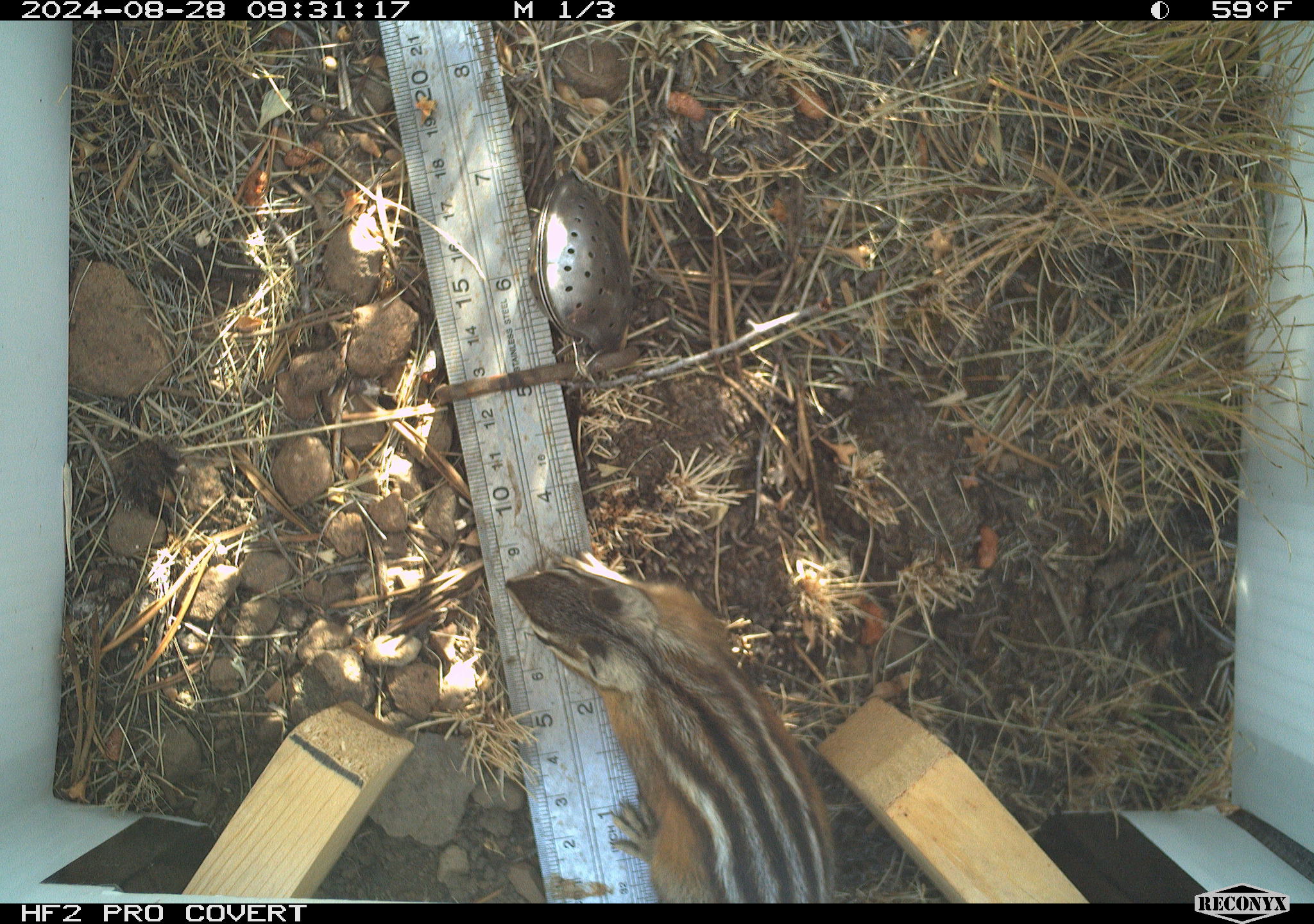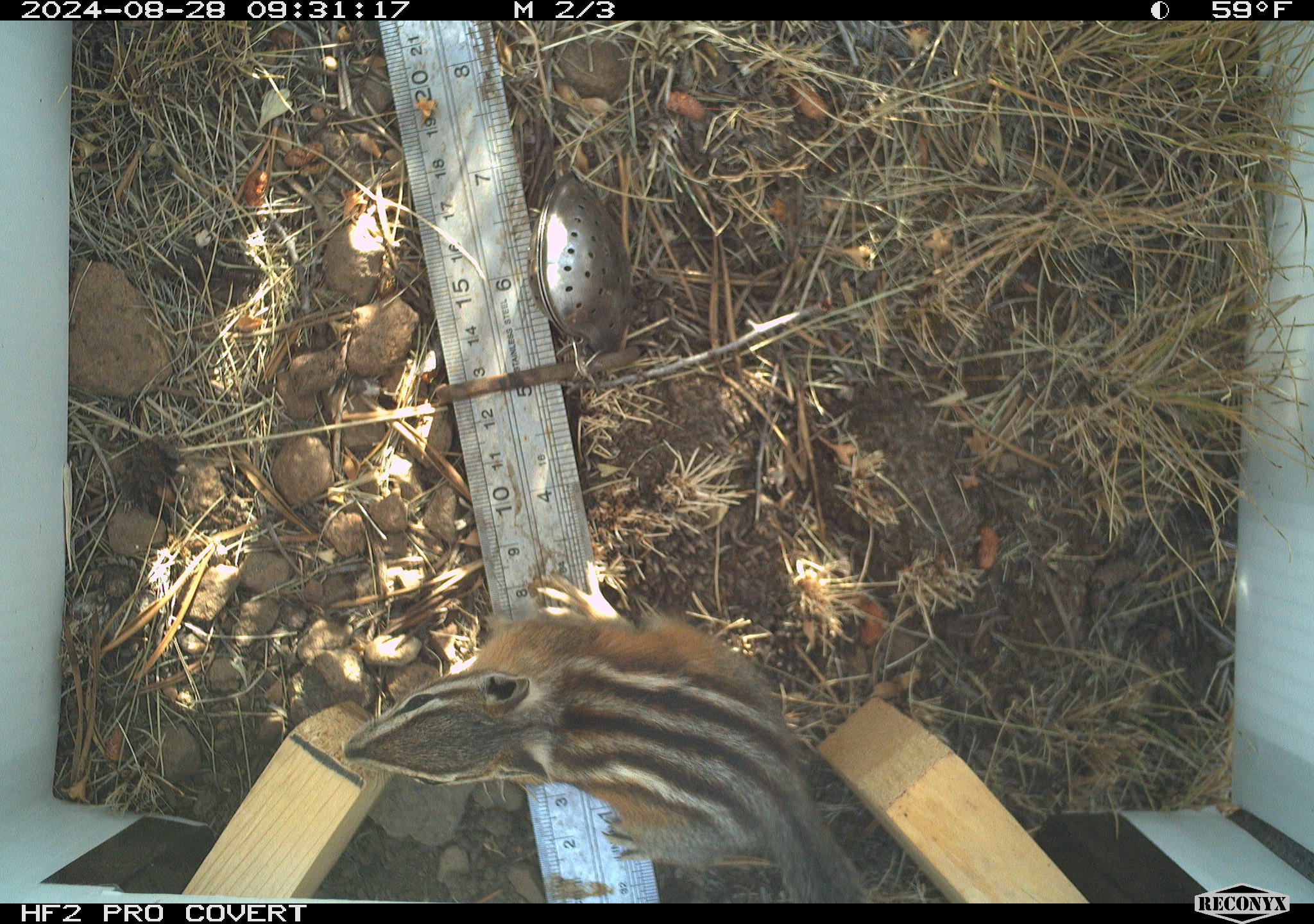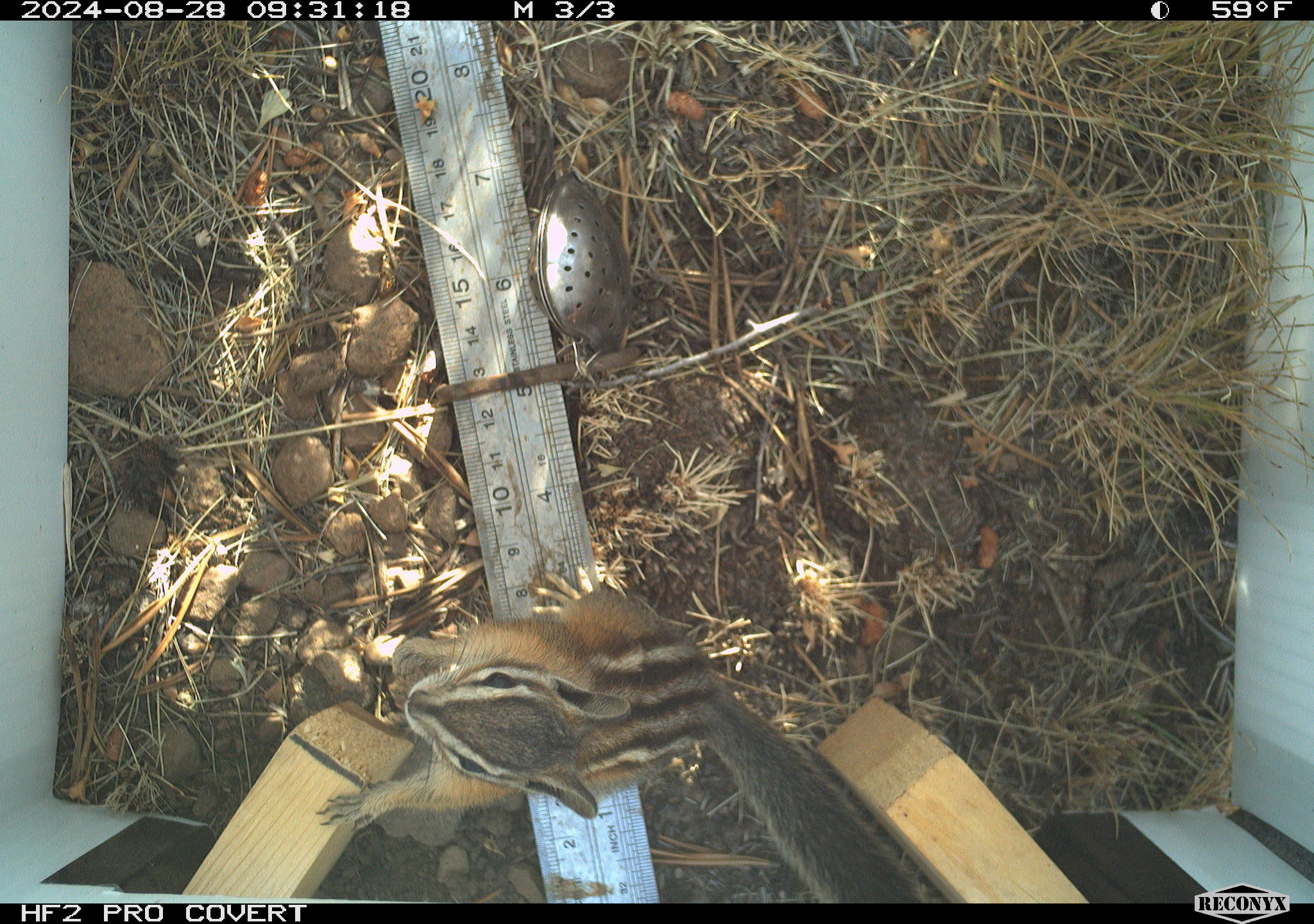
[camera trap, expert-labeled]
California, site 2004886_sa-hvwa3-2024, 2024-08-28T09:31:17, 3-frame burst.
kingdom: Animalia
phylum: Chordata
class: Mammalia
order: Rodentia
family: Sciuridae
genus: Neotamias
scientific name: Neotamias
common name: western chipmunks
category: neotamias species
Neotamias species (western chipmunks) (Neotamias).